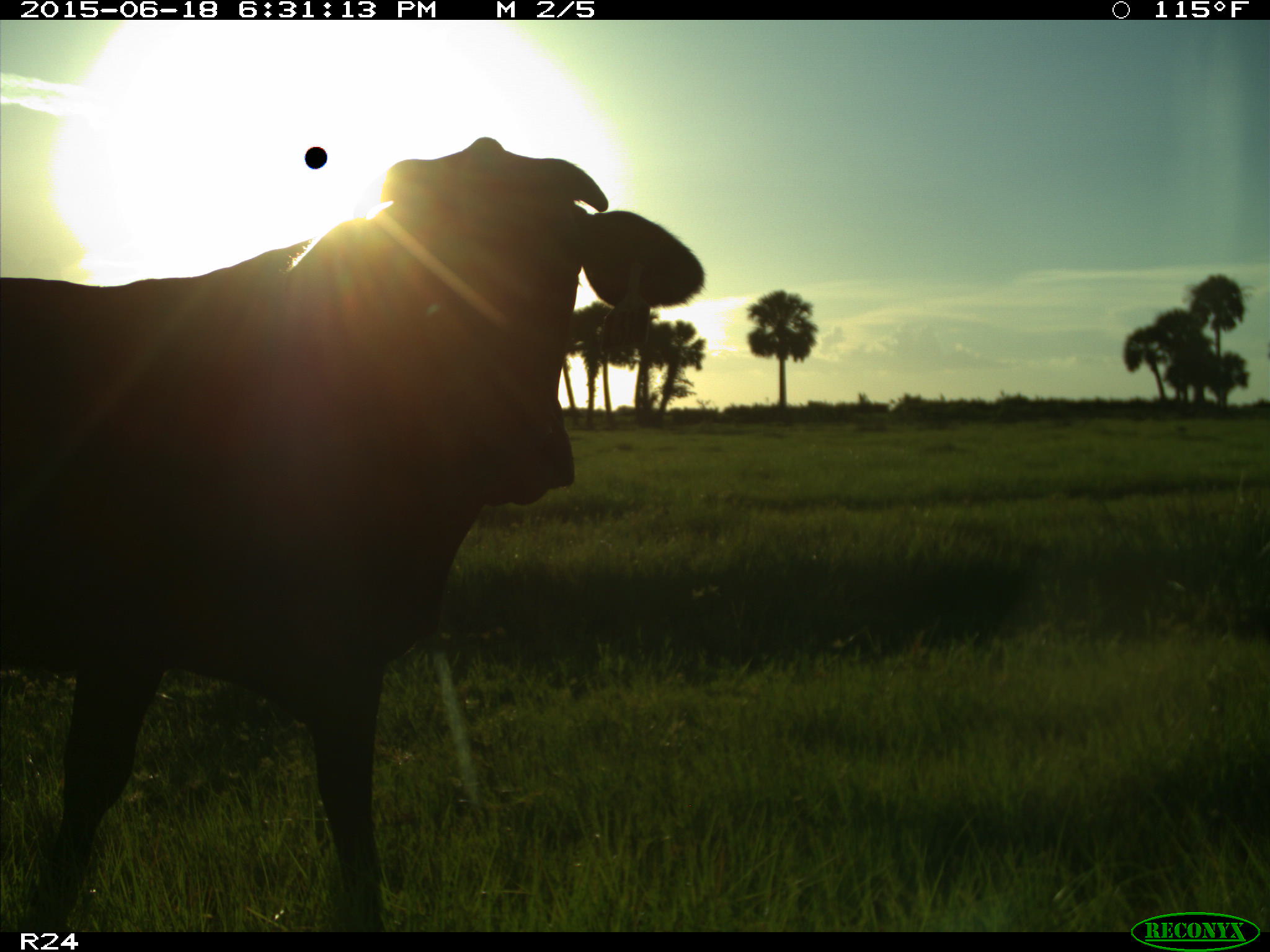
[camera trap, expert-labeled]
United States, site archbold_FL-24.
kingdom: Animalia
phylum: Chordata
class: Mammalia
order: Artiodactyla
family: Bovidae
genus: Bos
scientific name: Bos taurus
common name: domestic cow